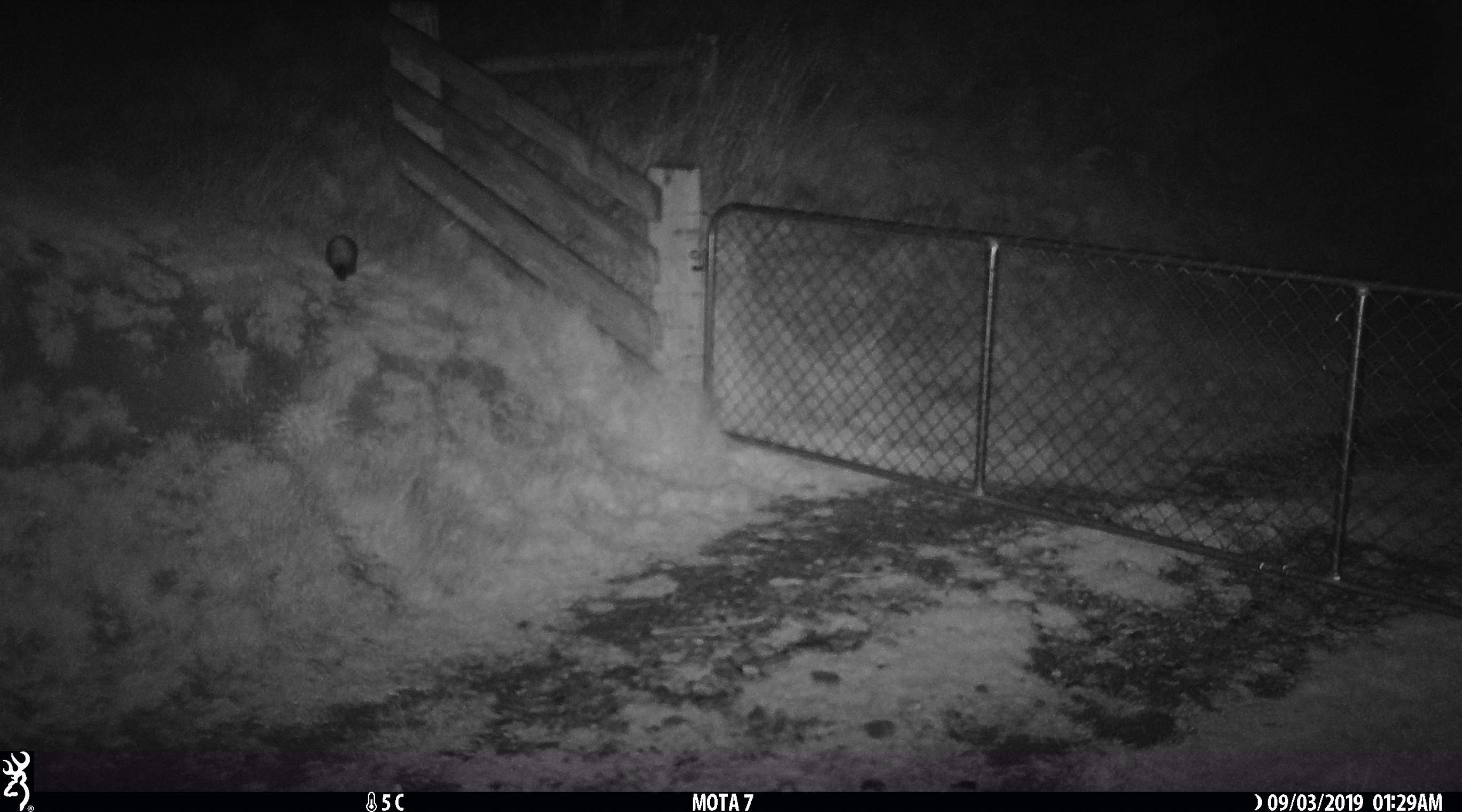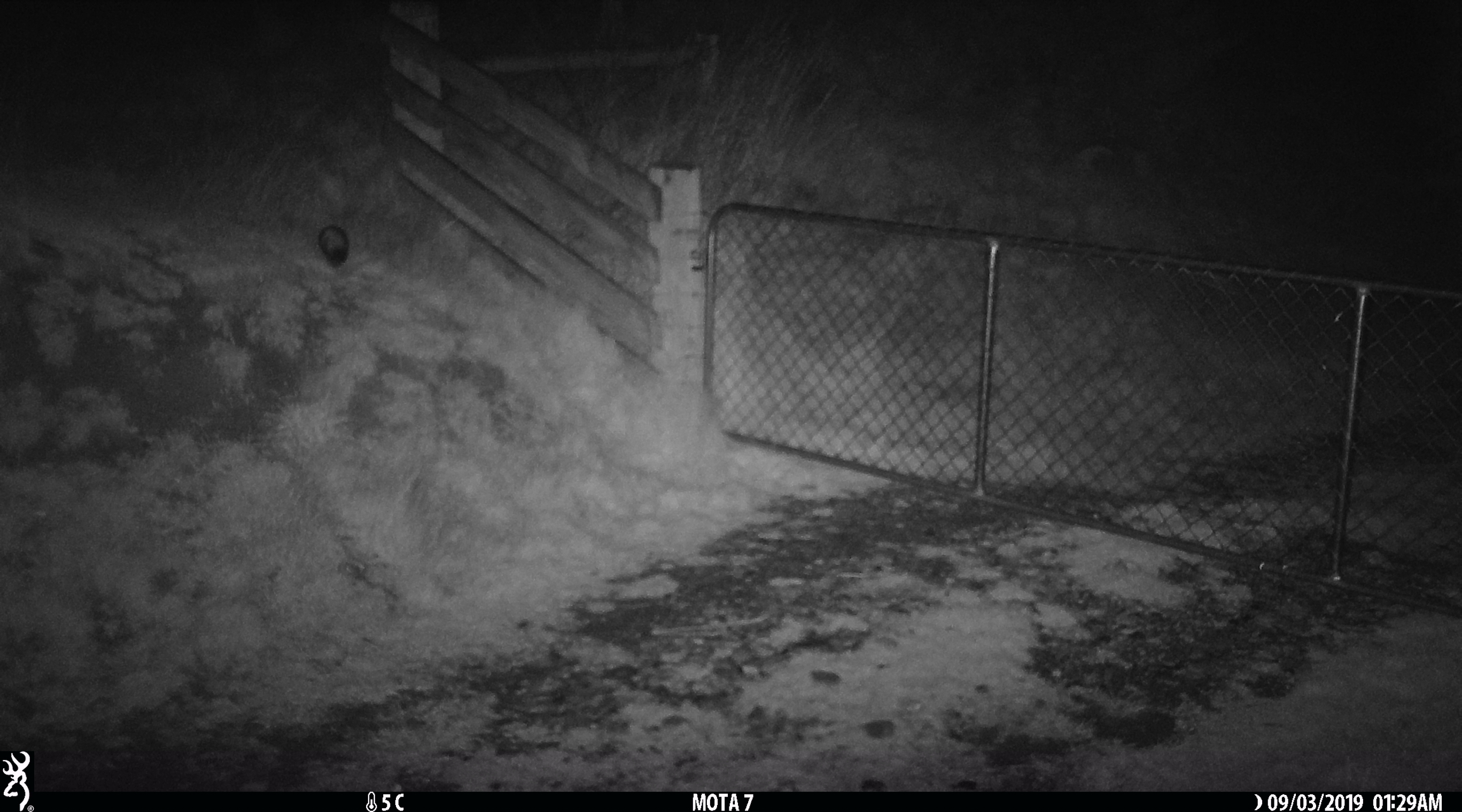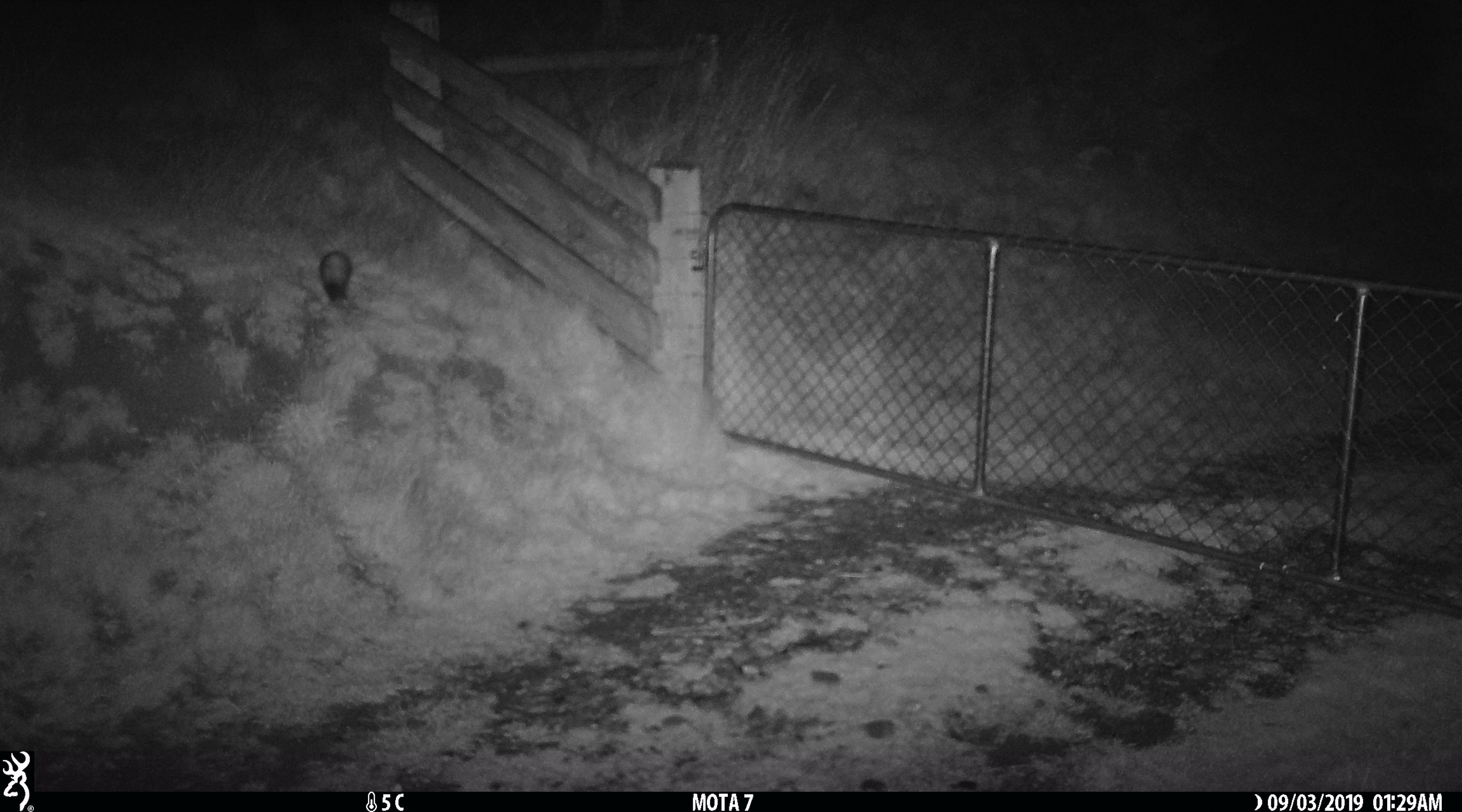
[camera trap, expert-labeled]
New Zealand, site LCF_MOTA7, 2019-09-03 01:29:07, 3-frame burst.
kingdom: Animalia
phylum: Chordata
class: Mammalia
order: Carnivora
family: Mustelidae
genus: Mustela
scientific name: Mustela furo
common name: ferret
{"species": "ferret (Mustela furo)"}